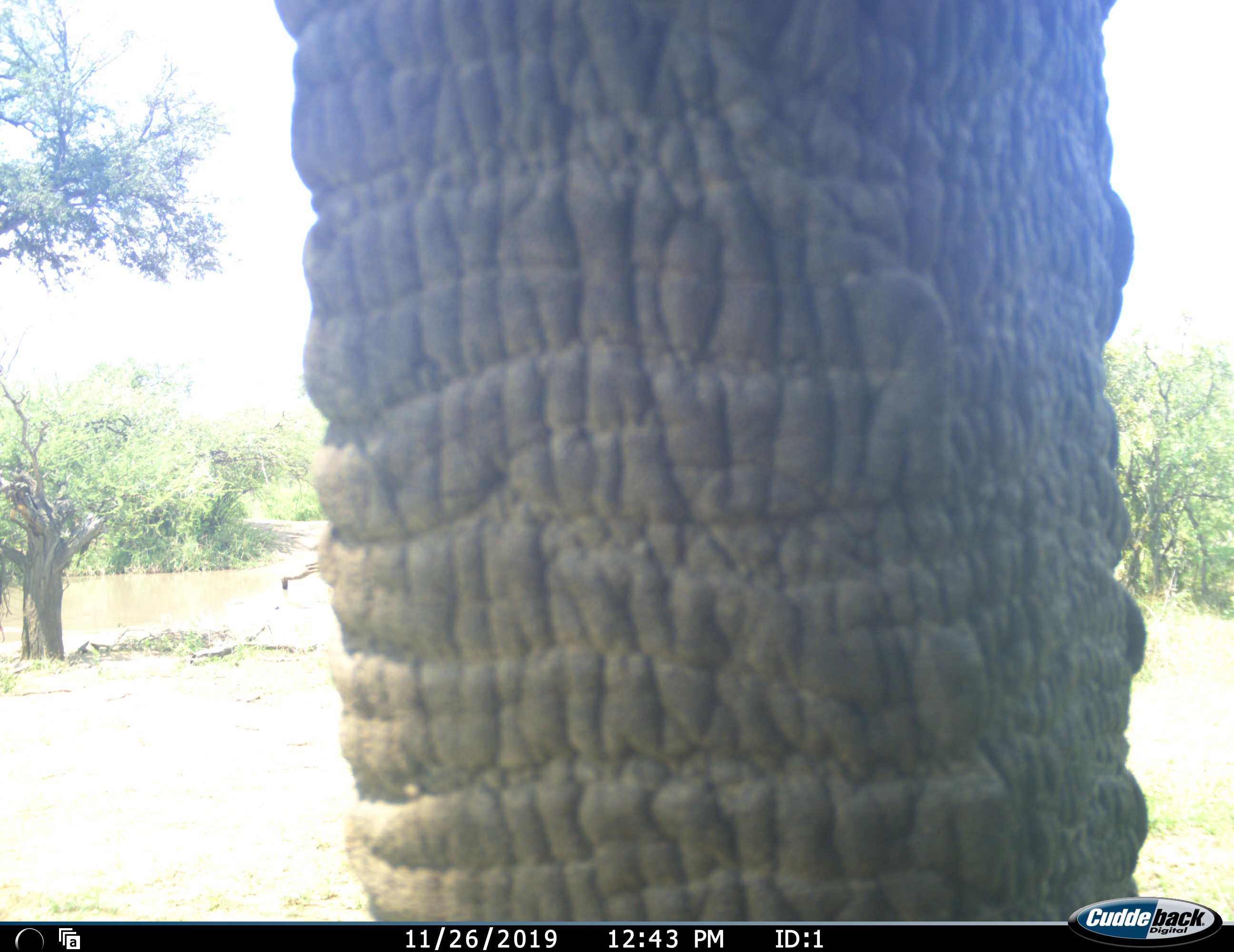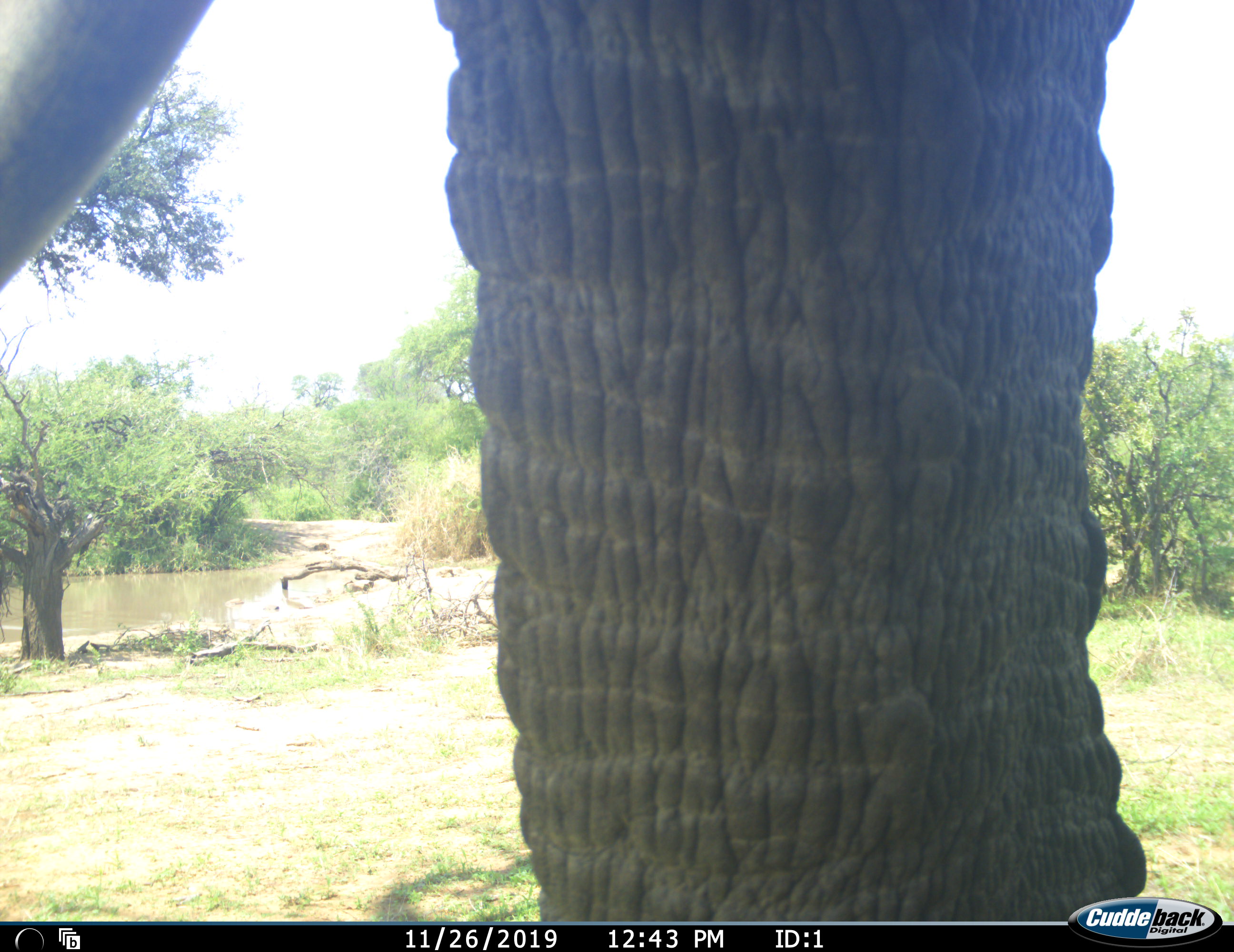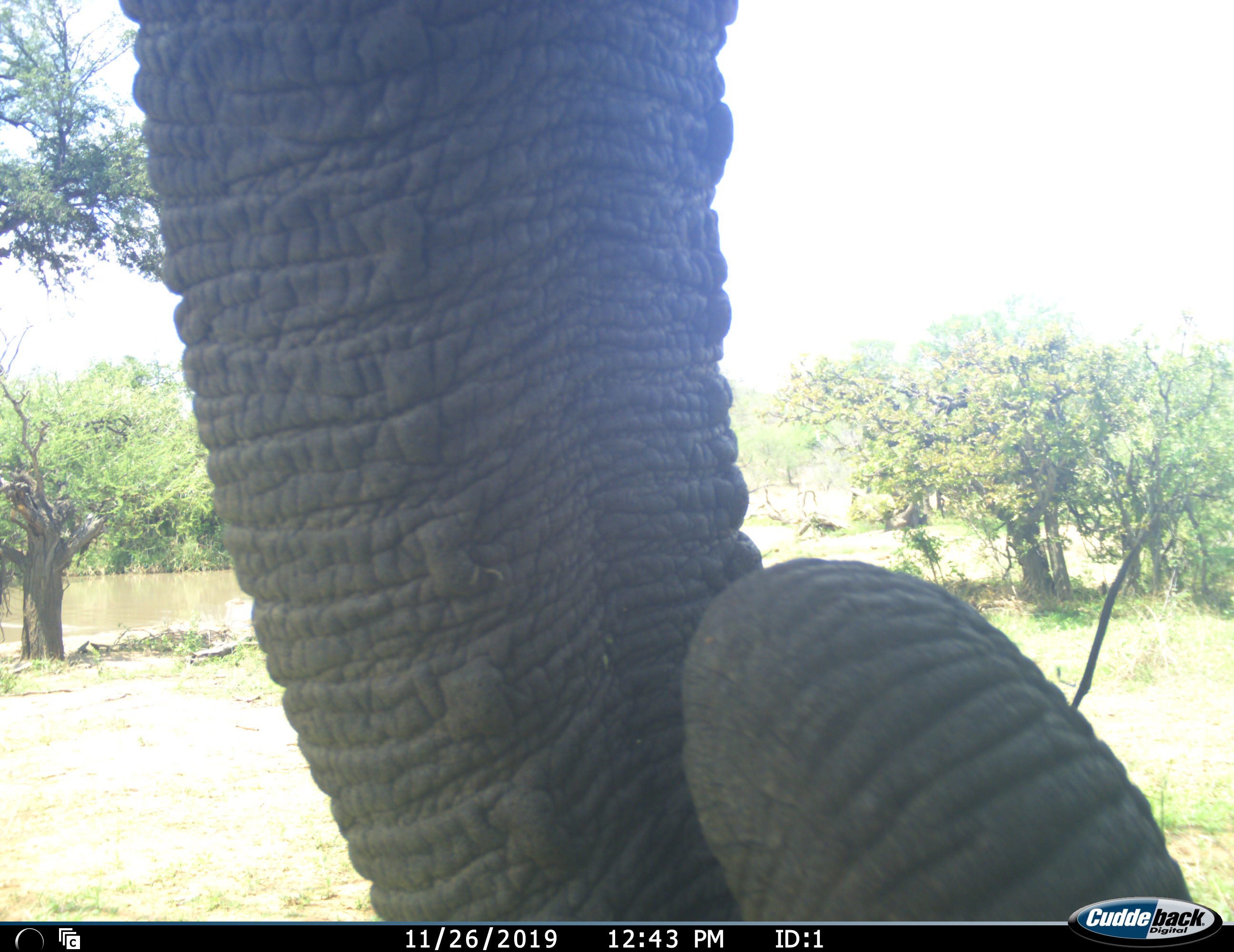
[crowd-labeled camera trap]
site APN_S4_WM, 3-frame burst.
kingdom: Animalia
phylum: Chordata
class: Mammalia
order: Proboscidea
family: Elephantidae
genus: Loxodonta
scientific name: Loxodonta africana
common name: african bush elephant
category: elephant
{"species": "elephant (african bush elephant) (Loxodonta africana)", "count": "1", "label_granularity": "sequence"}